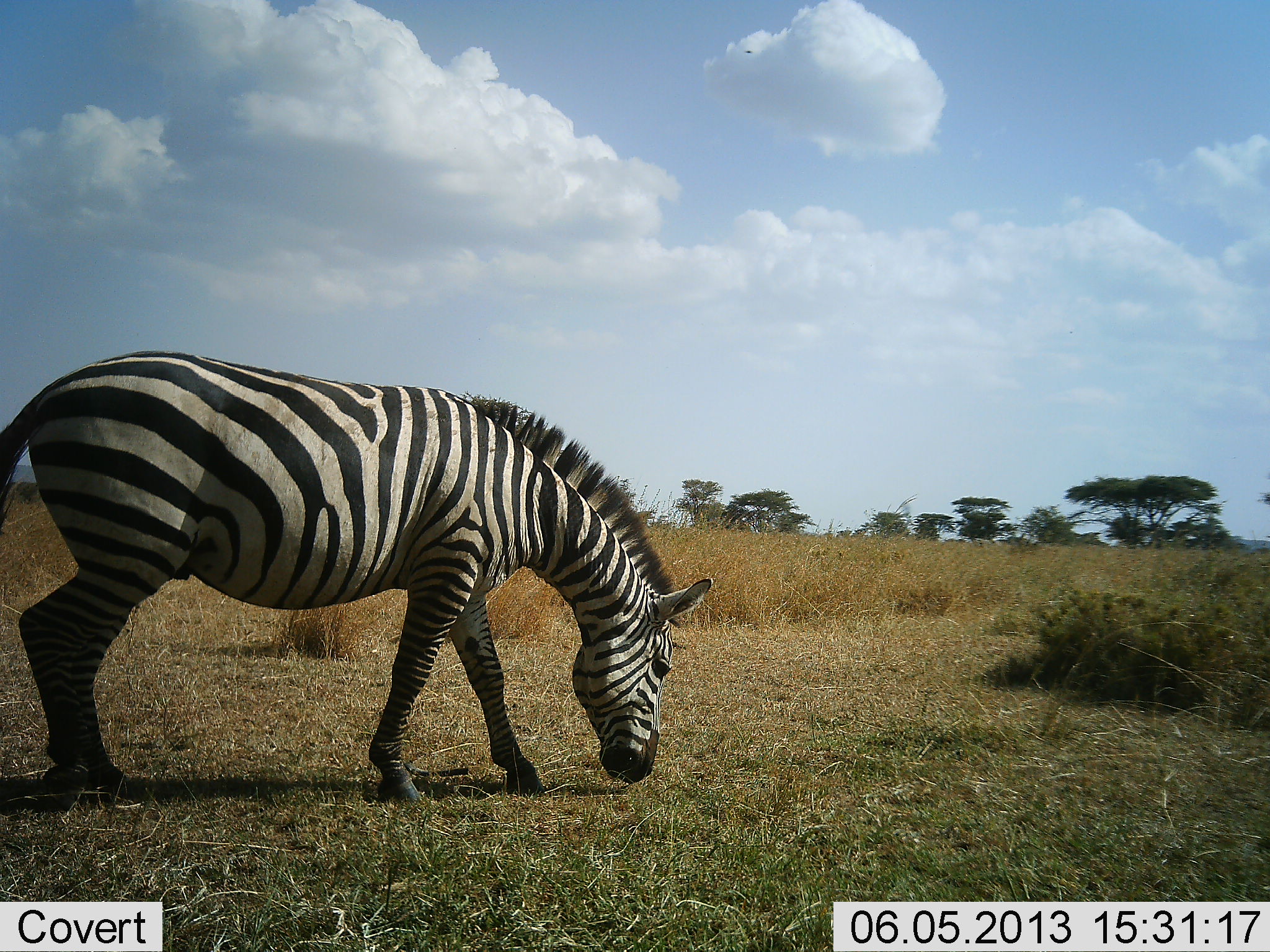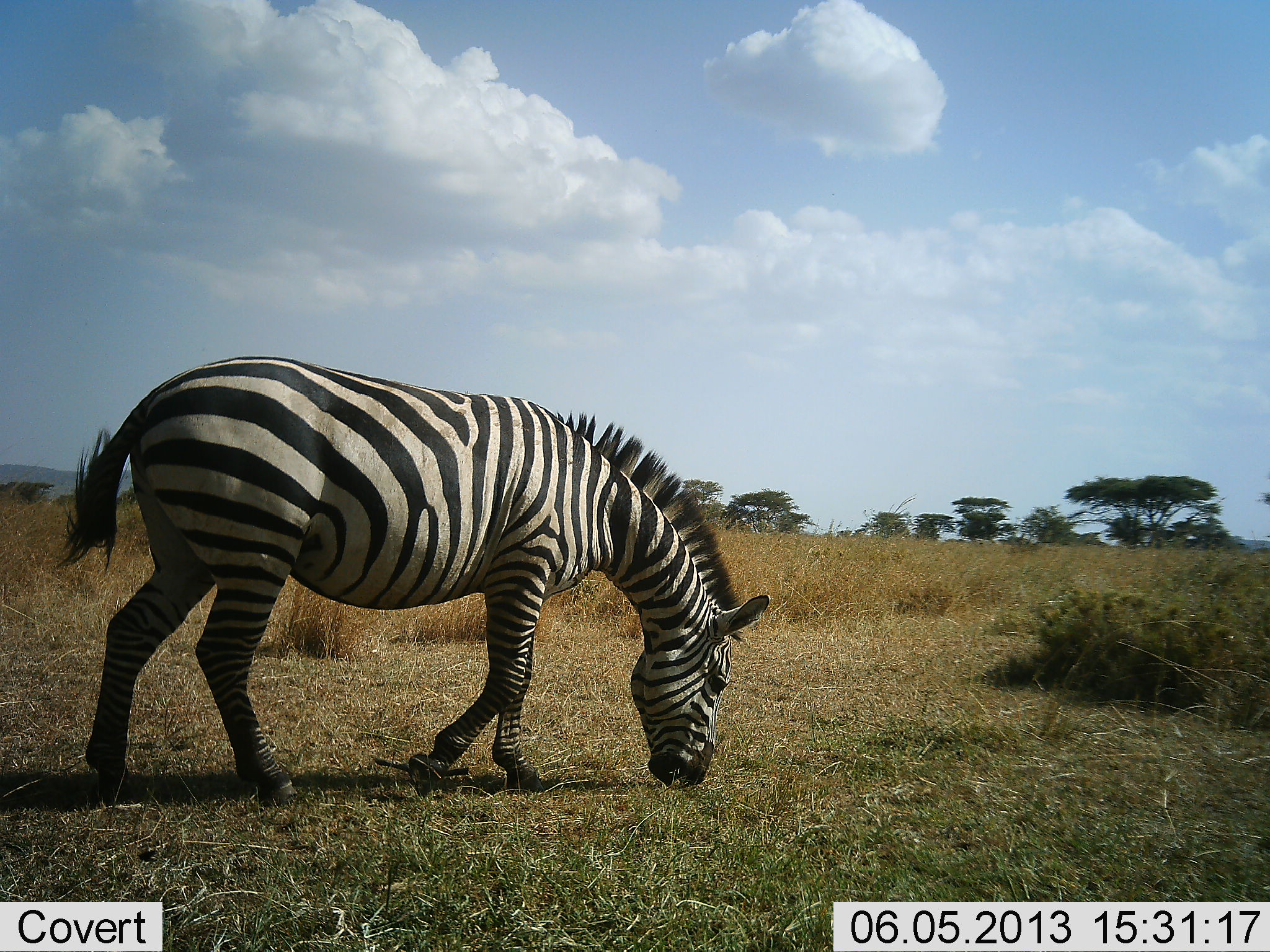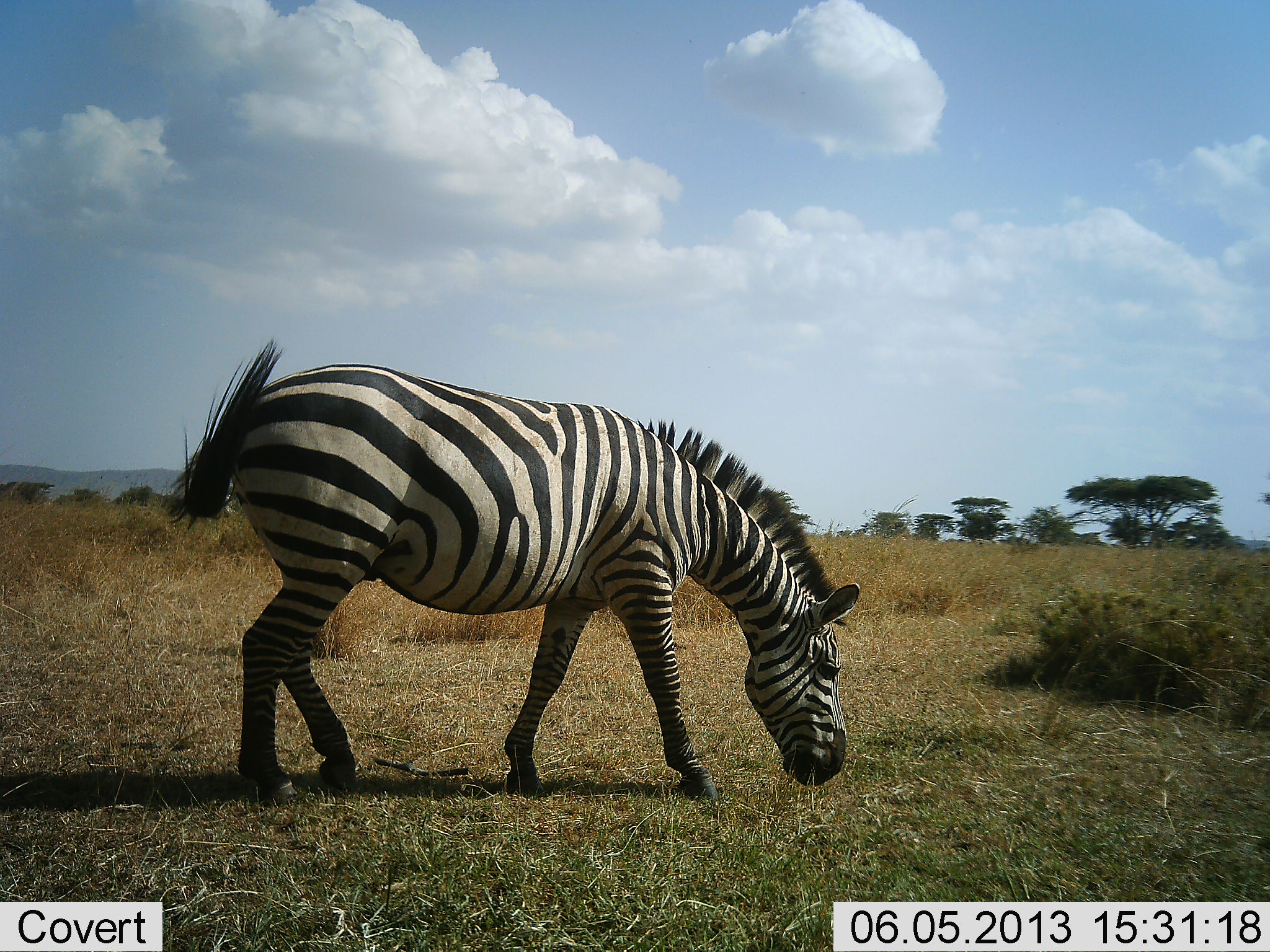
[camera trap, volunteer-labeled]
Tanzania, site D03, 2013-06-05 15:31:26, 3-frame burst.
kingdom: Animalia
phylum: Chordata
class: Mammalia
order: Perissodactyla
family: Equidae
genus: Equus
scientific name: Equus quagga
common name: plains zebra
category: zebra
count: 1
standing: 10%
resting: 0%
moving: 40%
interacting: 0%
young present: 0%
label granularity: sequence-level